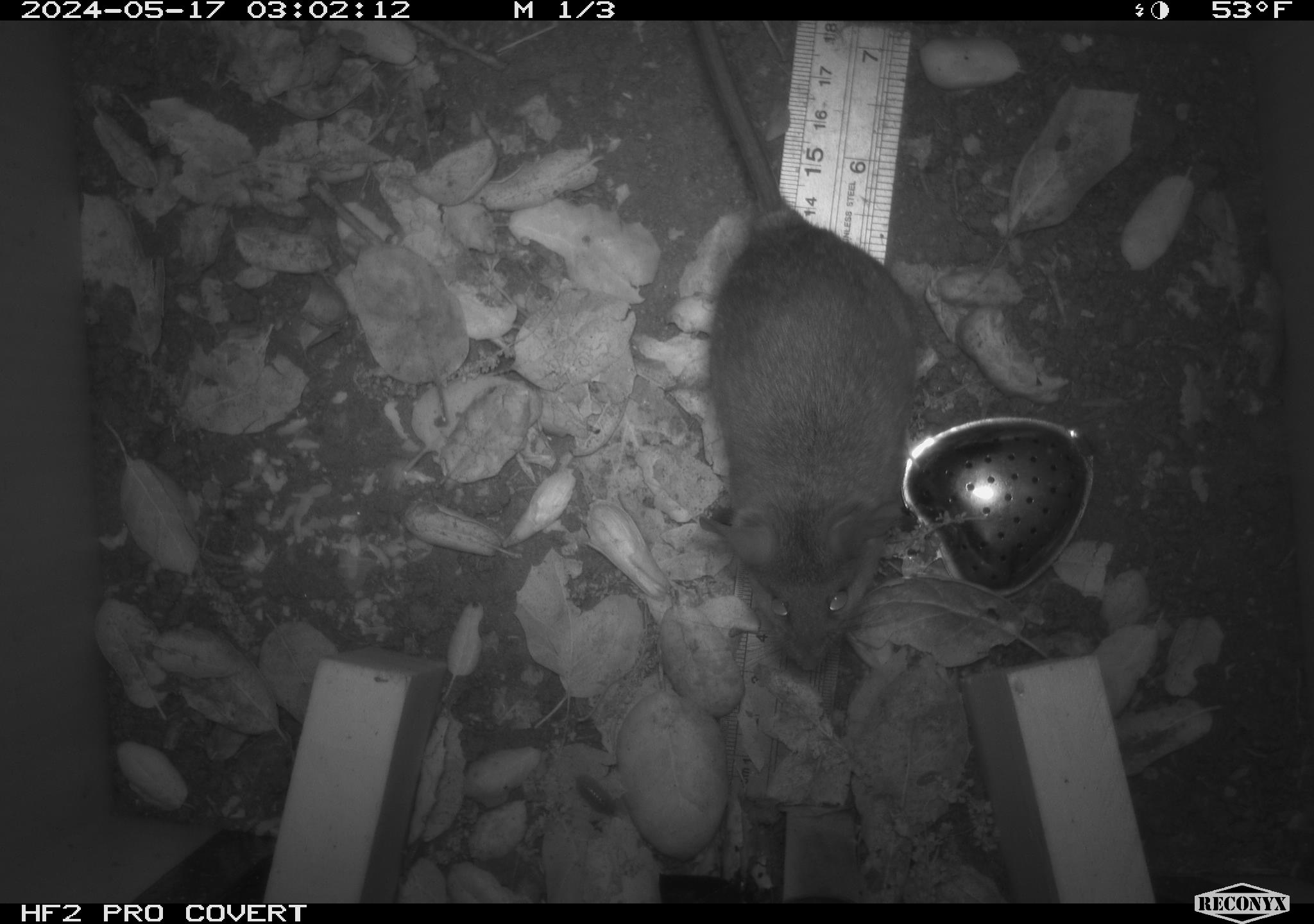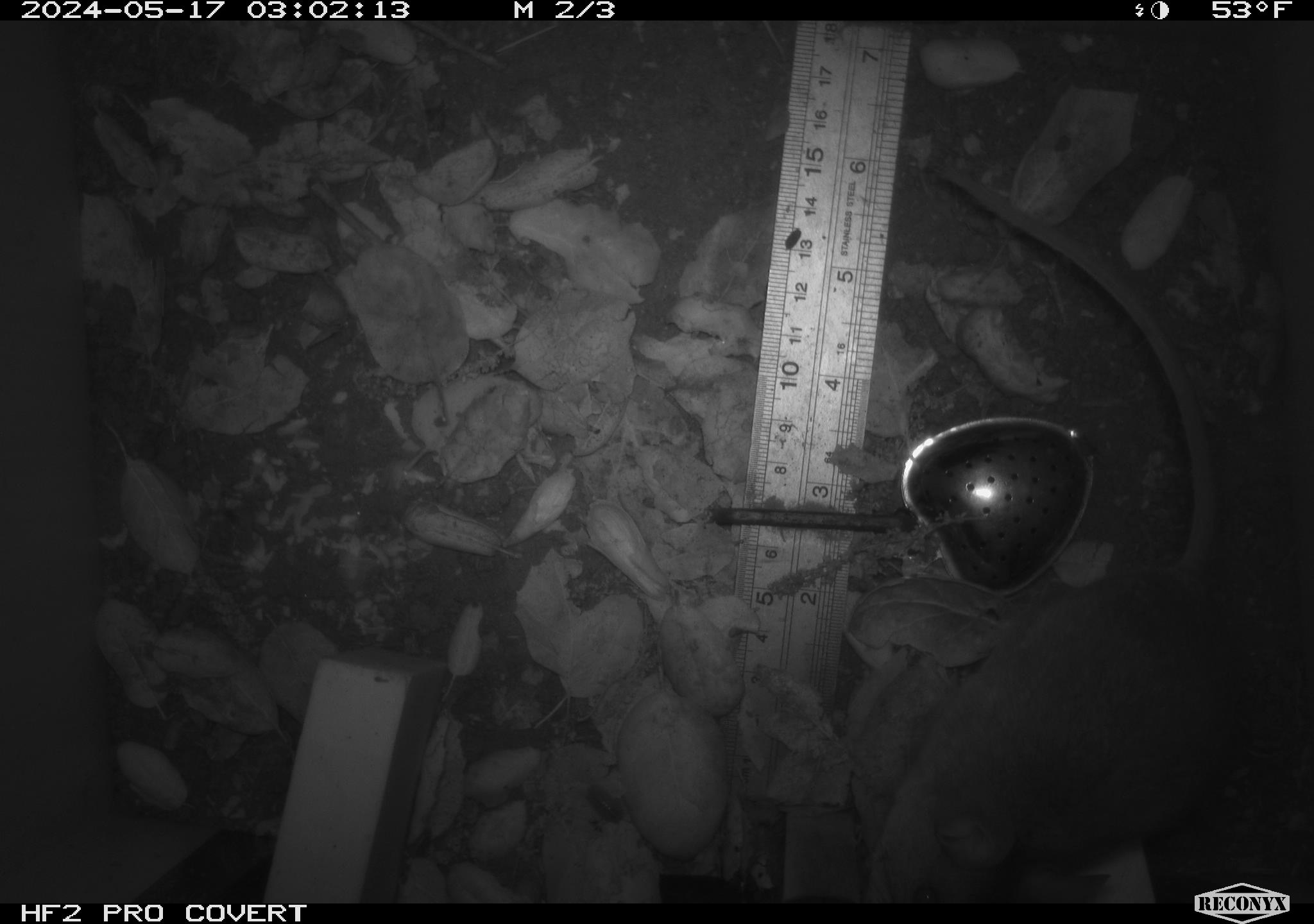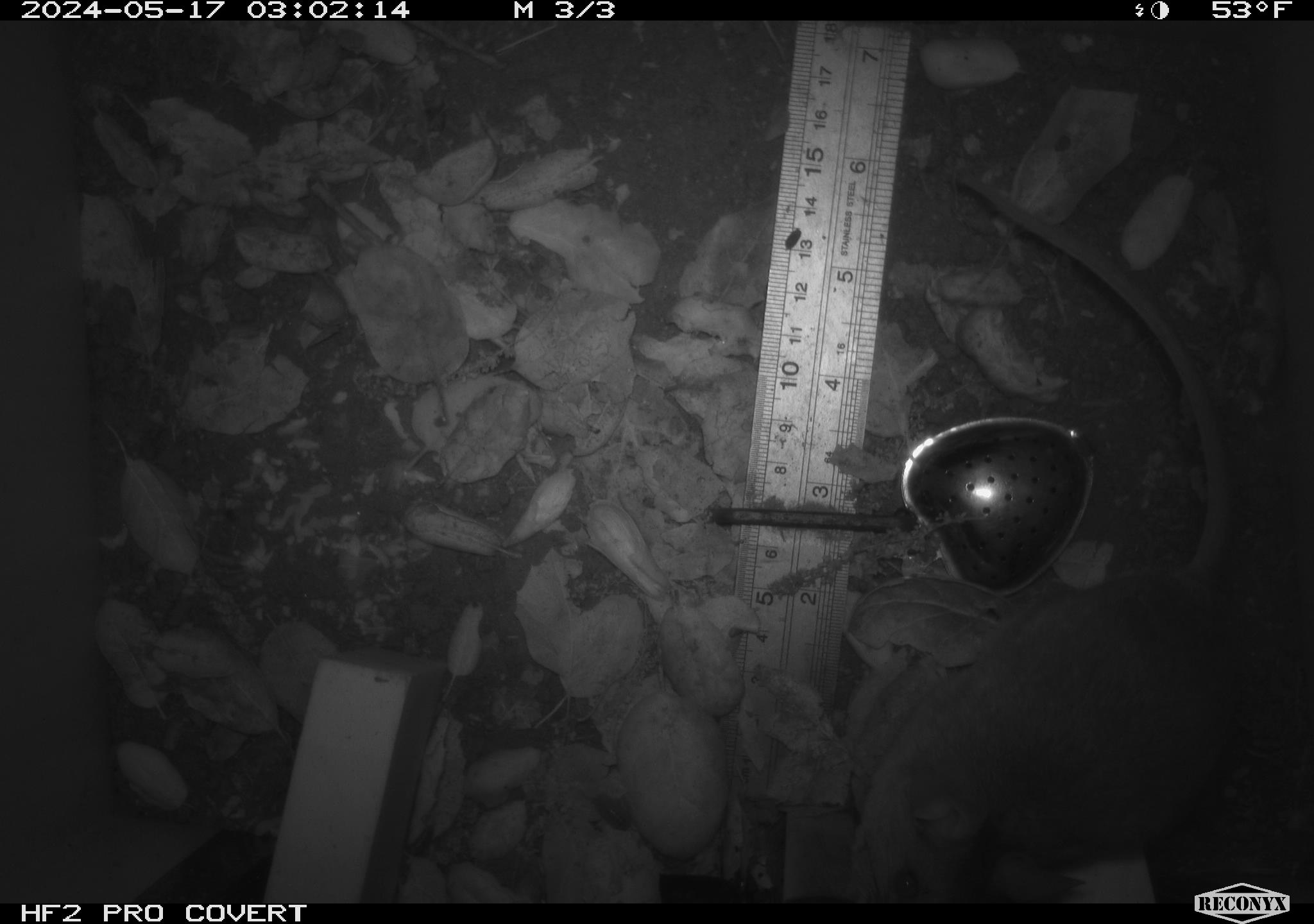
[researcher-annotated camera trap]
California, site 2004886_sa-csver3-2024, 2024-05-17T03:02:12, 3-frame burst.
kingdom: Animalia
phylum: Chordata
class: Mammalia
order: Rodentia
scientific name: Rodentia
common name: rodent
Rodent (Rodentia).